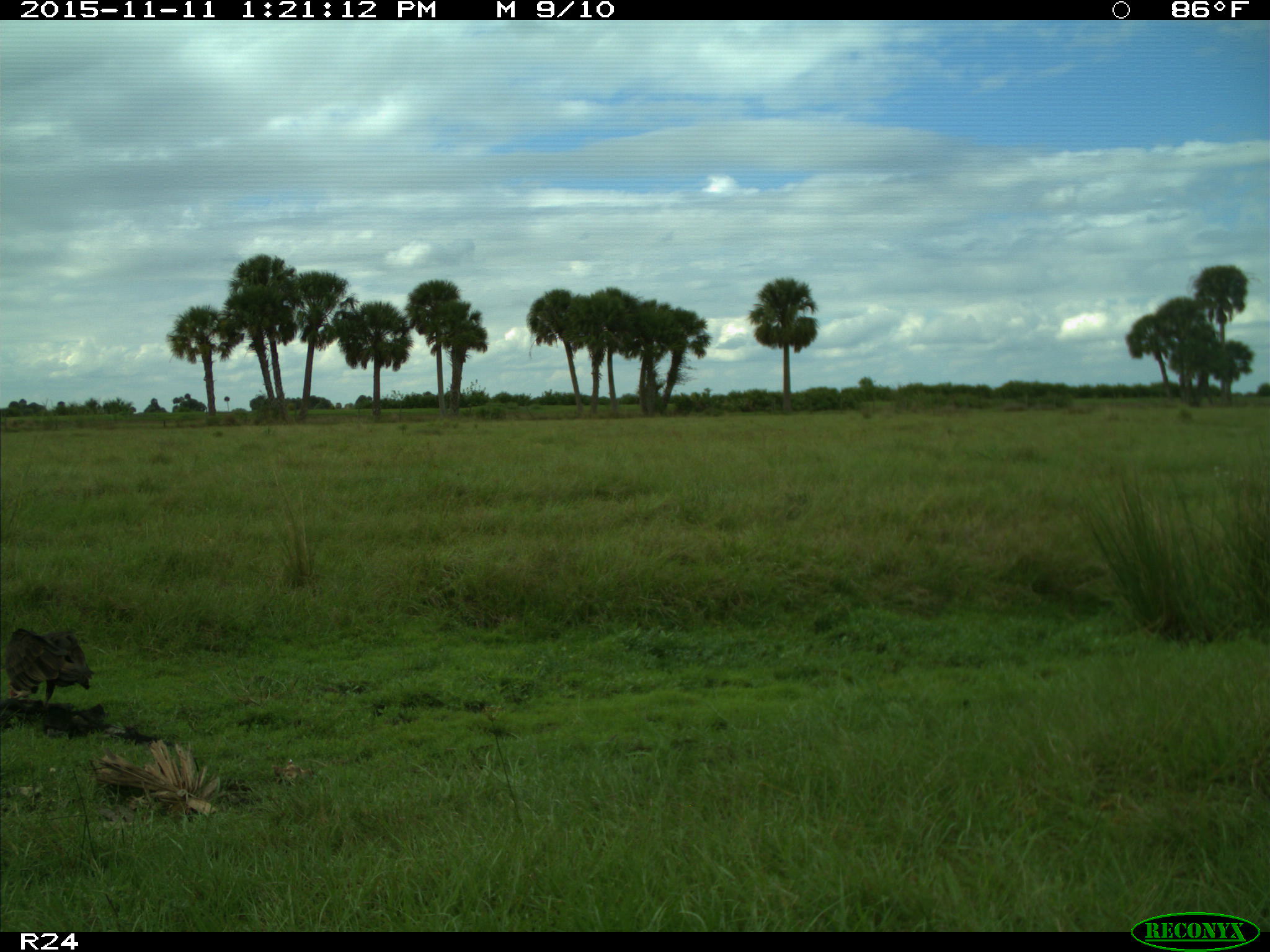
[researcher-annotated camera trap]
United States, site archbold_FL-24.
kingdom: Animalia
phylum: Chordata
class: Aves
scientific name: Aves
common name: birds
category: unidentified bird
Unidentified bird (birds) (Aves).